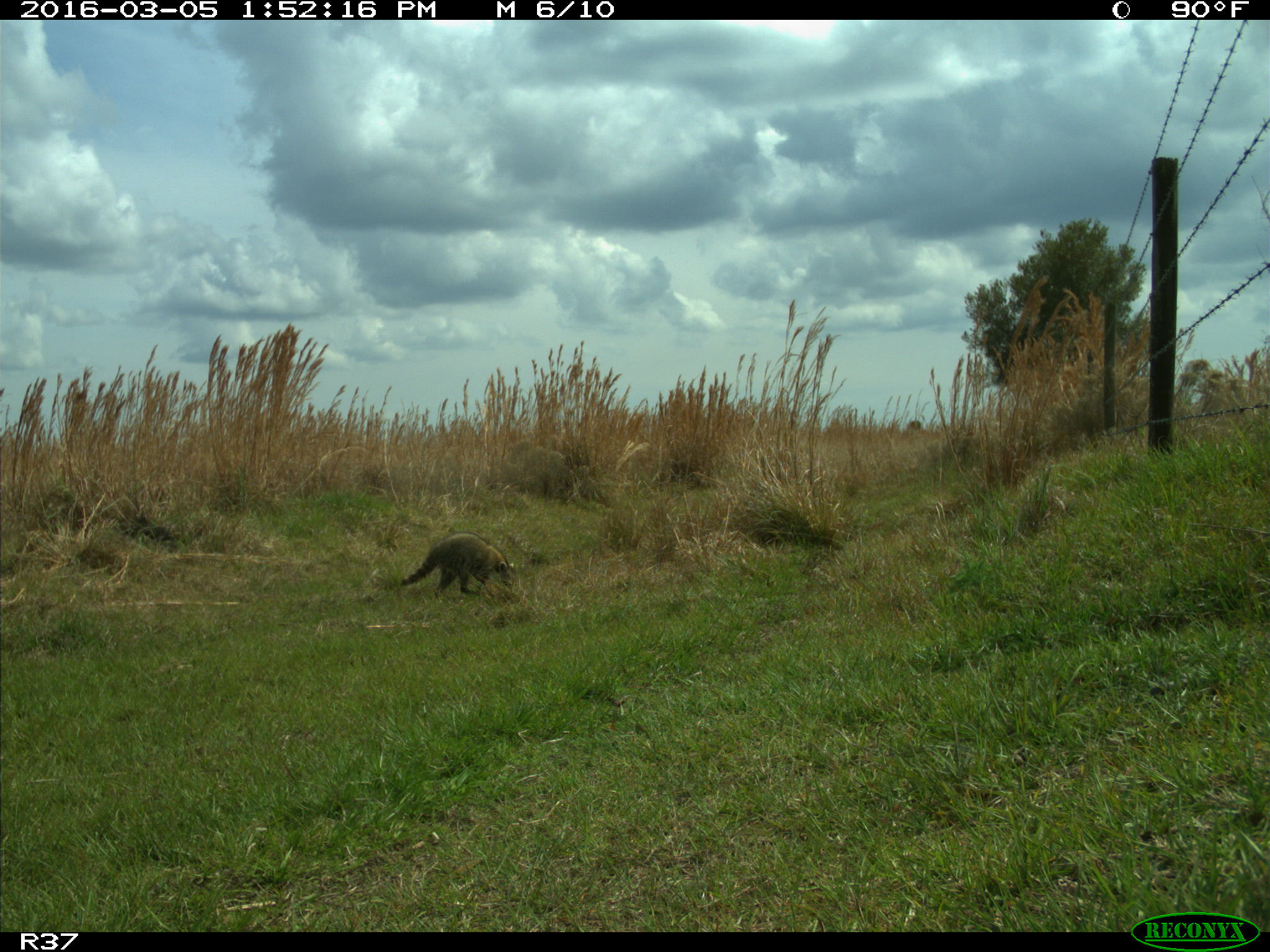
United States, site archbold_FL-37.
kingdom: Animalia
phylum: Chordata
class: Mammalia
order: Carnivora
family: Procyonidae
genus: Procyon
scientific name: Procyon lotor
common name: common raccoon